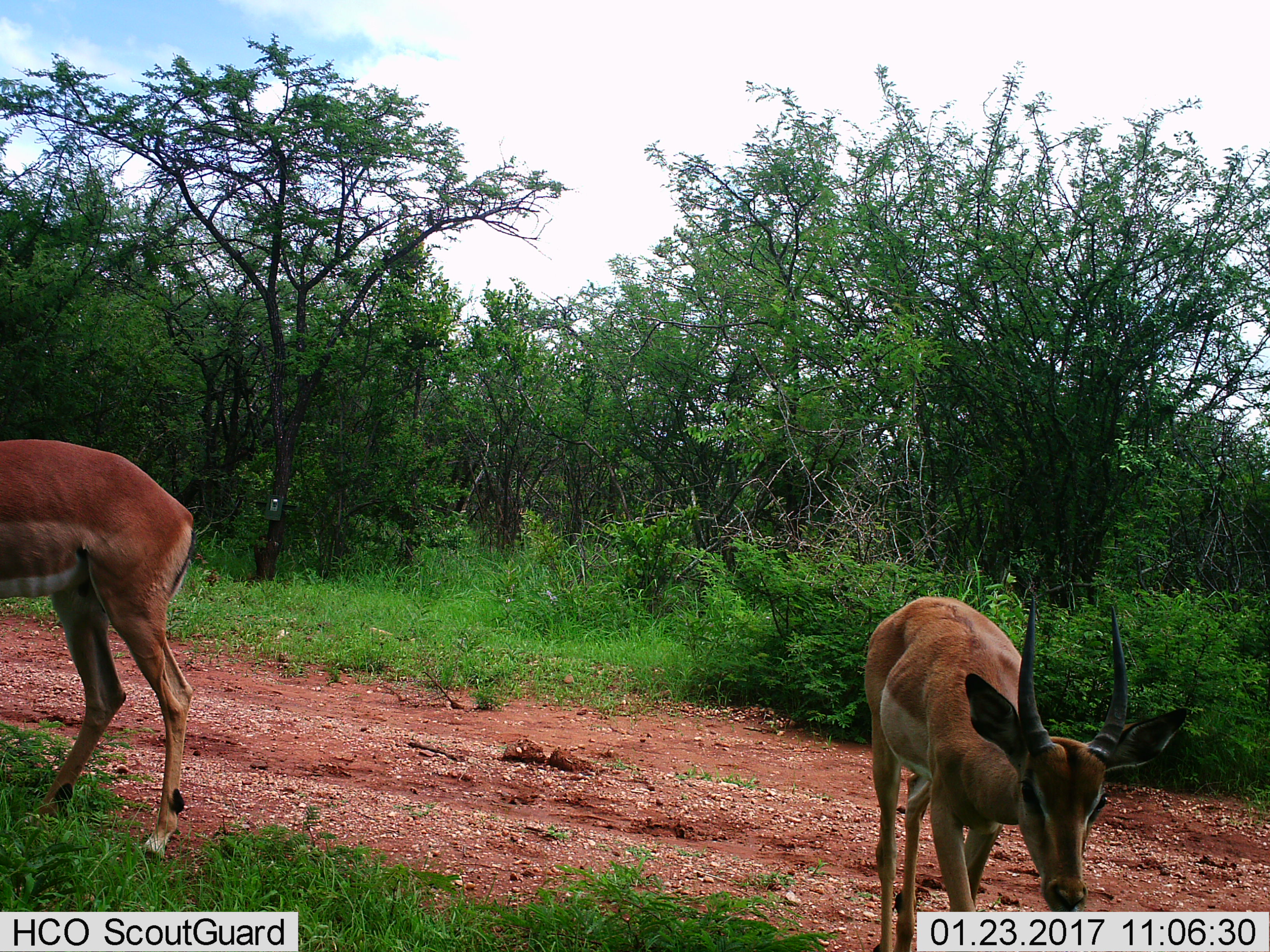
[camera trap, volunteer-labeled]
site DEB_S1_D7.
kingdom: Animalia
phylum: Chordata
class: Mammalia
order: Artiodactyla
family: Bovidae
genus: Aepyceros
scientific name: Aepyceros melampus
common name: impala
Impala (Aepyceros melampus), count 2. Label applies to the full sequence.